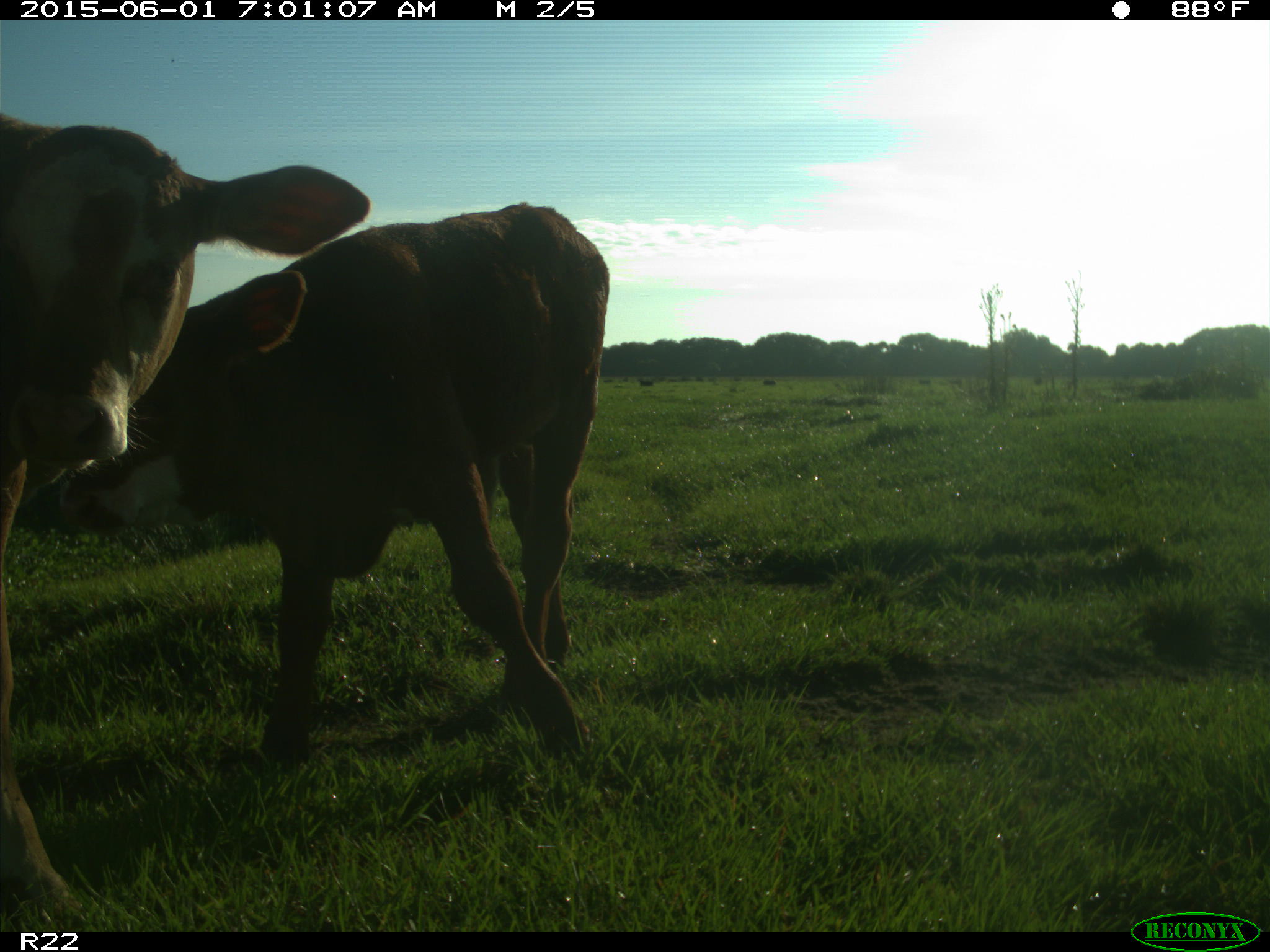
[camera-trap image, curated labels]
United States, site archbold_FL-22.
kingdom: Animalia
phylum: Chordata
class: Mammalia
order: Artiodactyla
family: Bovidae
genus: Bos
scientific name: Bos taurus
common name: domestic cow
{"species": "Bos taurus (domestic cow)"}